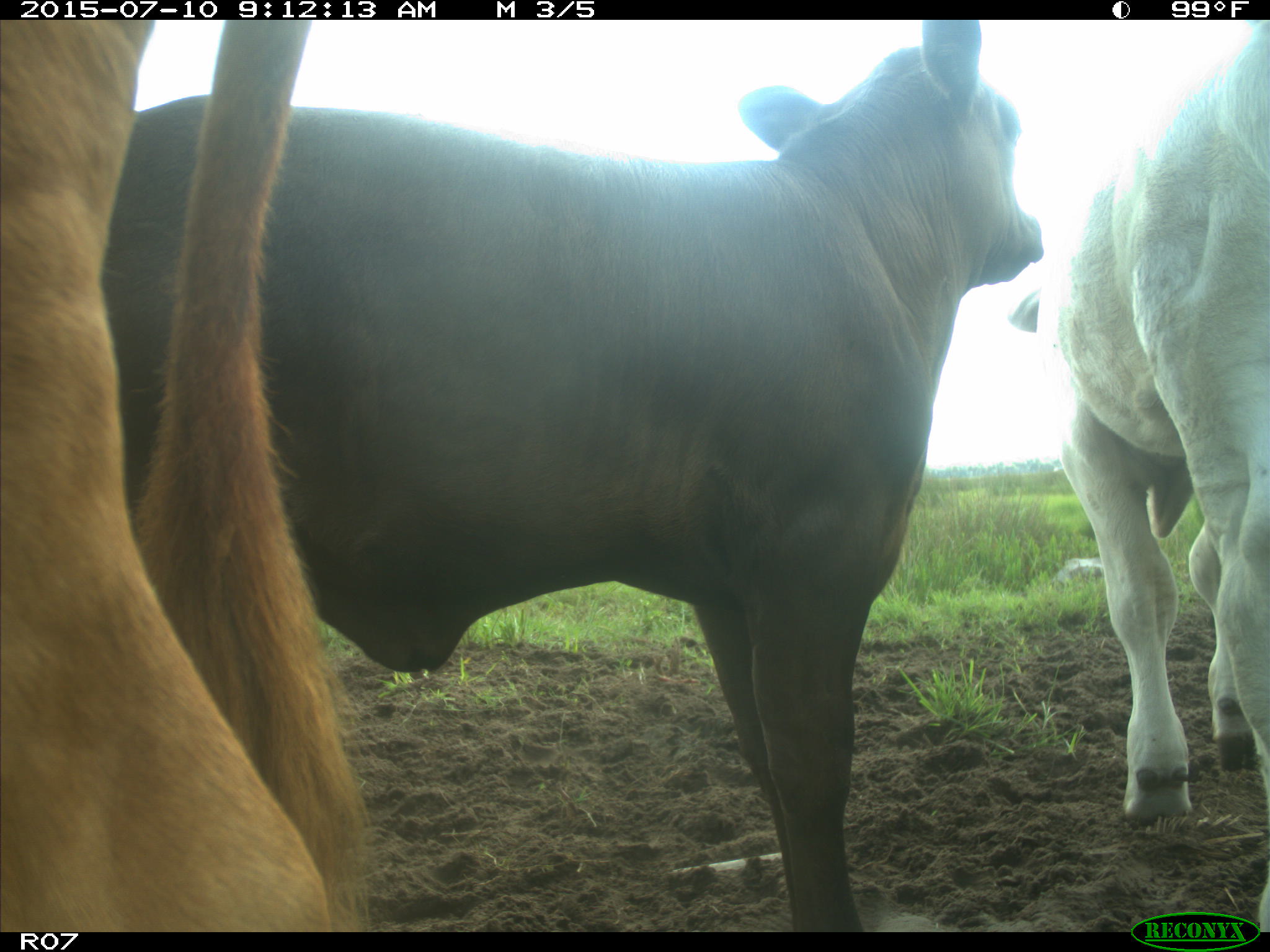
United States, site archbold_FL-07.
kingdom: Animalia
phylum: Chordata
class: Mammalia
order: Artiodactyla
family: Bovidae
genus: Bos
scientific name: Bos taurus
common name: domestic cow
Bos taurus (domestic cow).